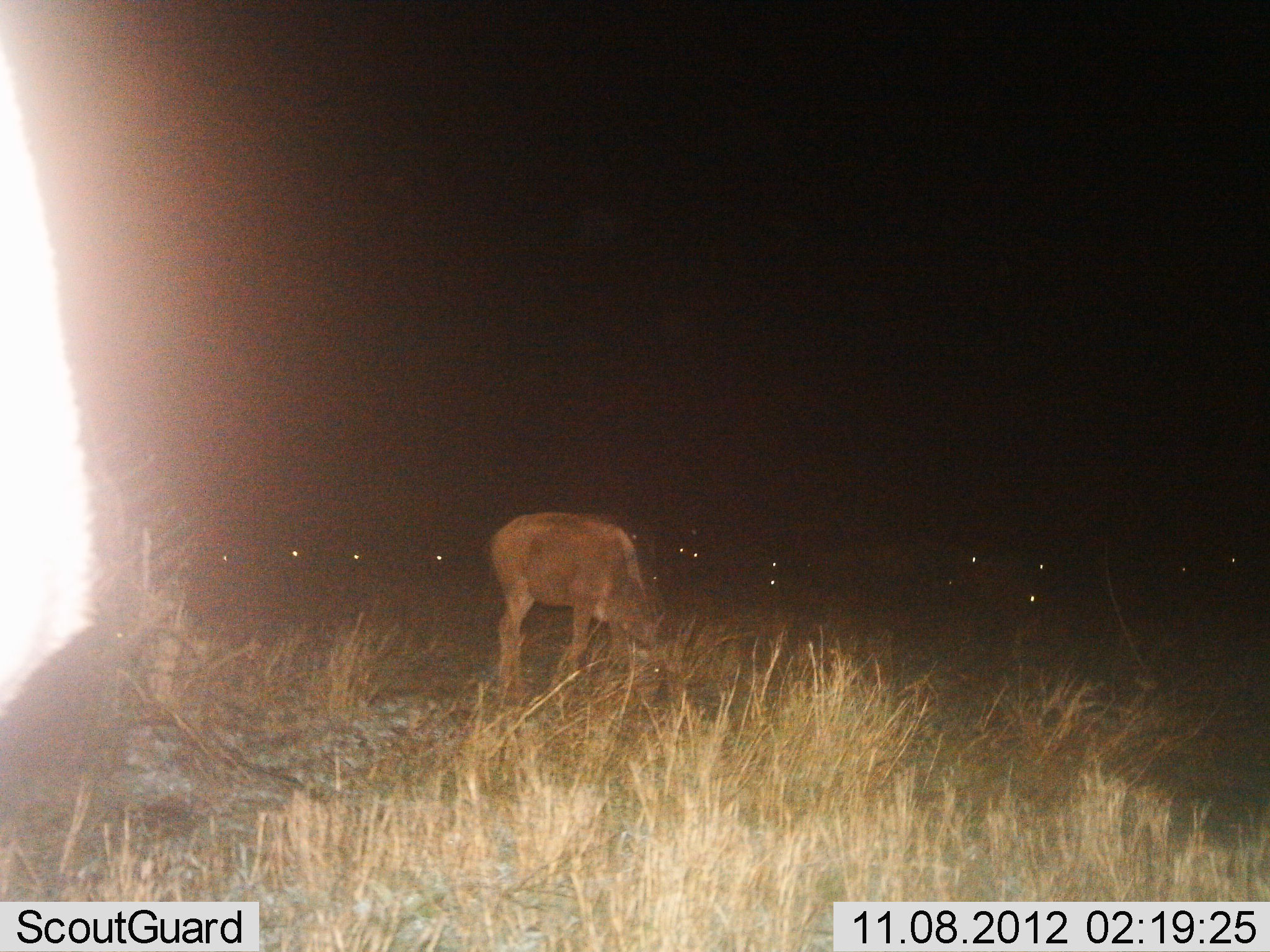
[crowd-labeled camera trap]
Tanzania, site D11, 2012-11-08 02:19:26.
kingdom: Animalia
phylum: Chordata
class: Mammalia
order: Artiodactyla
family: Bovidae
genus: Connochaetes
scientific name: Connochaetes taurinus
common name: blue wildebeest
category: wildebeest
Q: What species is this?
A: Wildebeest (blue wildebeest) (Connochaetes taurinus).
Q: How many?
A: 11-50.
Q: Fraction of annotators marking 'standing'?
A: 40%.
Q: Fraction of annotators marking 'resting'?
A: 10%.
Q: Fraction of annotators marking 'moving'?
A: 10%.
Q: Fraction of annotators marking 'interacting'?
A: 0%.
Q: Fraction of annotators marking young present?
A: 30%.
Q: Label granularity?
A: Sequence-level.